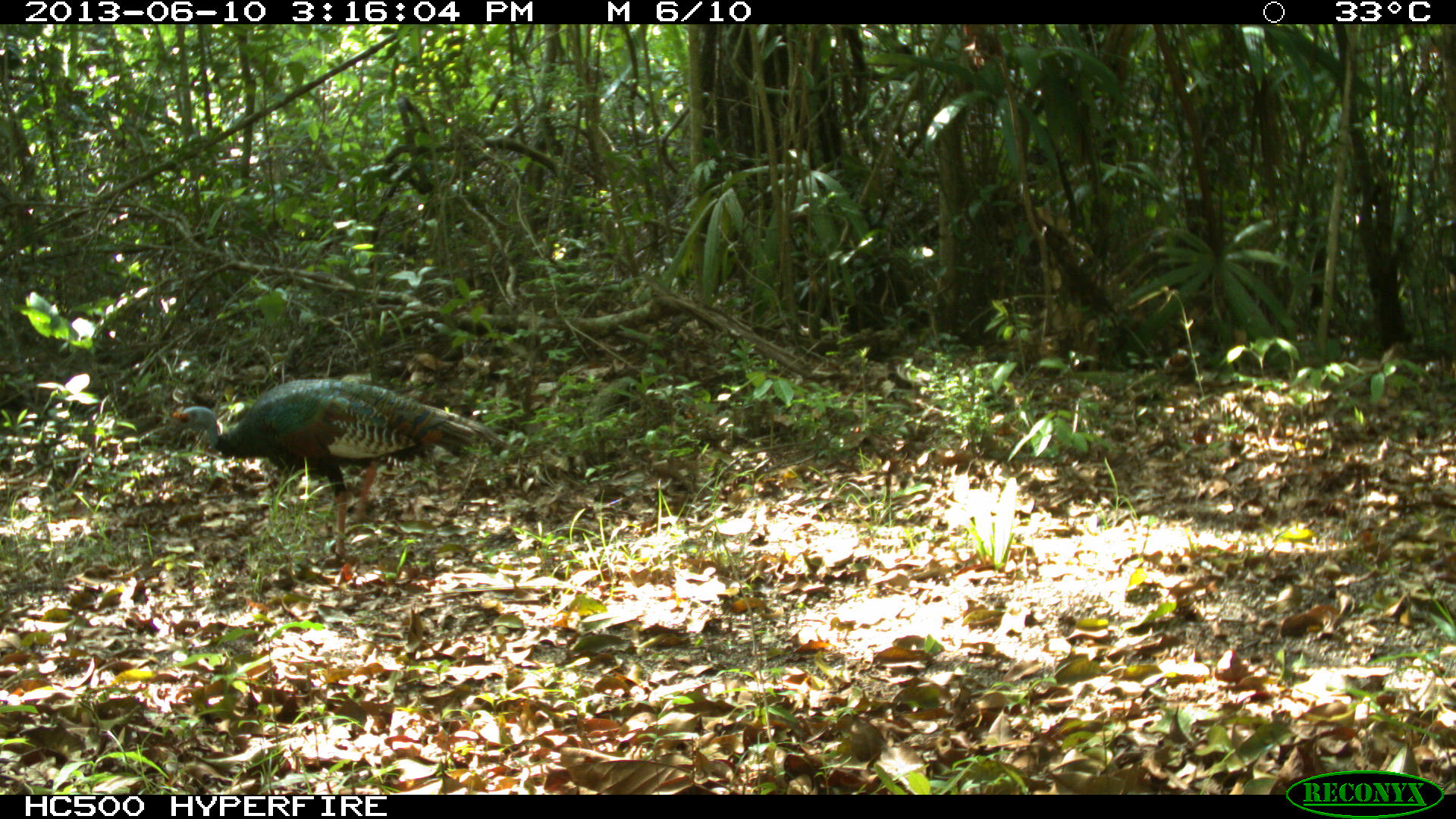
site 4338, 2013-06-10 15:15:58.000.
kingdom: Animalia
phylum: Chordata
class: Aves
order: Galliformes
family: Phasianidae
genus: Meleagris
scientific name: Meleagris ocellata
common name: ocellated turkey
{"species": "Meleagris ocellata (ocellated turkey)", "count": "1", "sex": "male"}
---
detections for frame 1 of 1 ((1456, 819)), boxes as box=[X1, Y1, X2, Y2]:
meleagris ocellata: box=[171, 378, 507, 564]